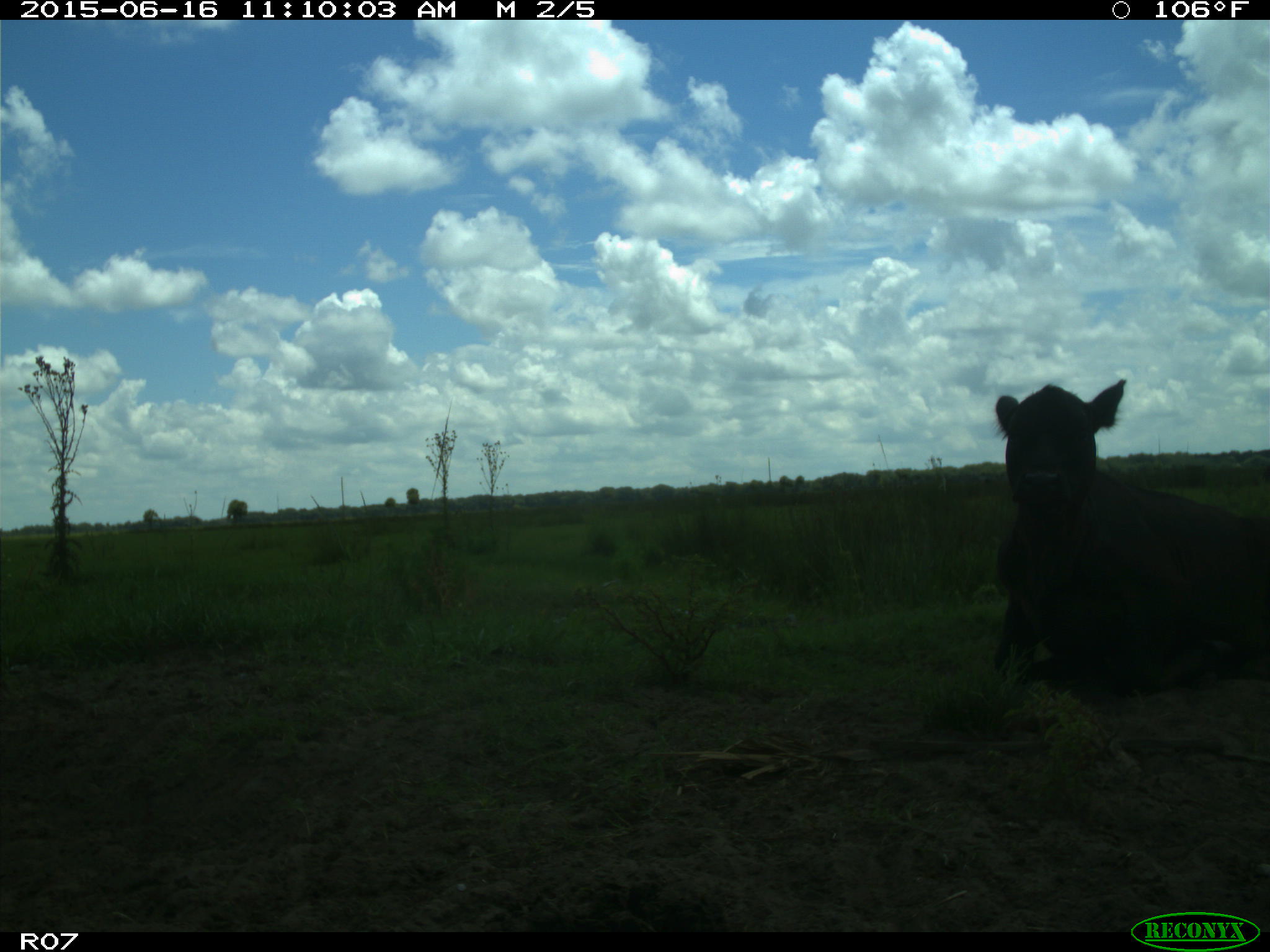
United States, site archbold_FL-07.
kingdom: Animalia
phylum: Chordata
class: Mammalia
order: Artiodactyla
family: Bovidae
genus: Bos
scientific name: Bos taurus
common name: domestic cow